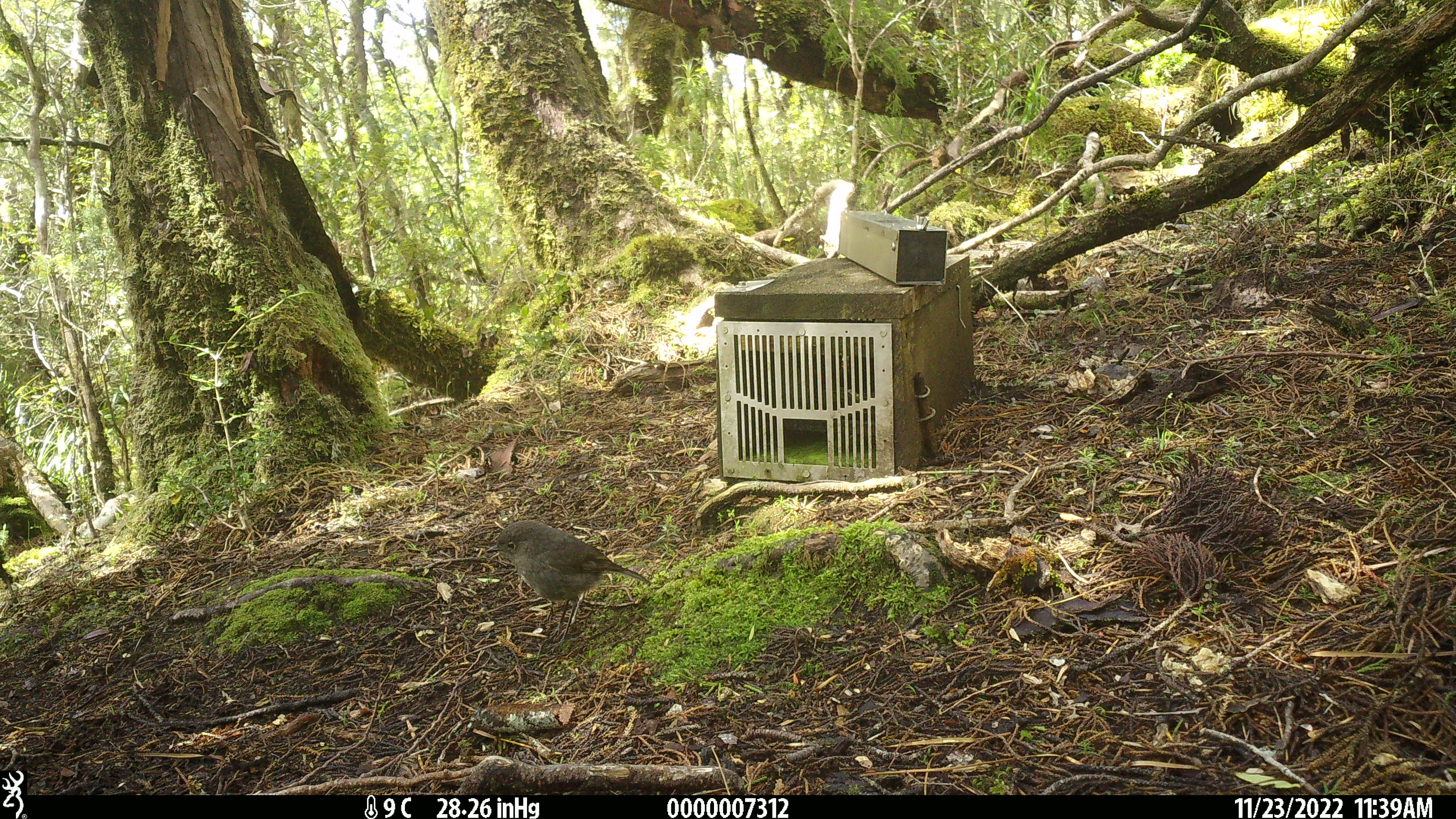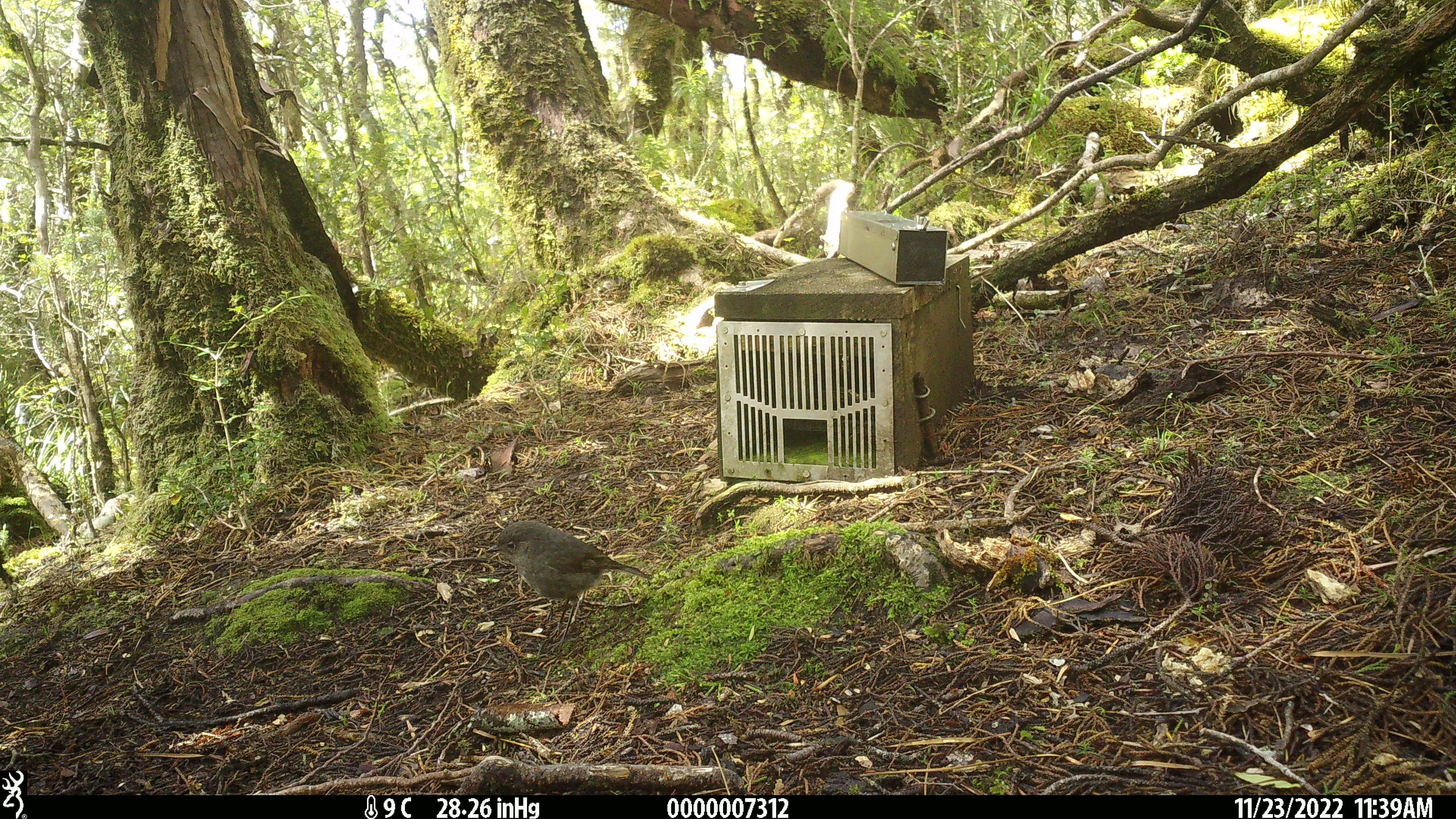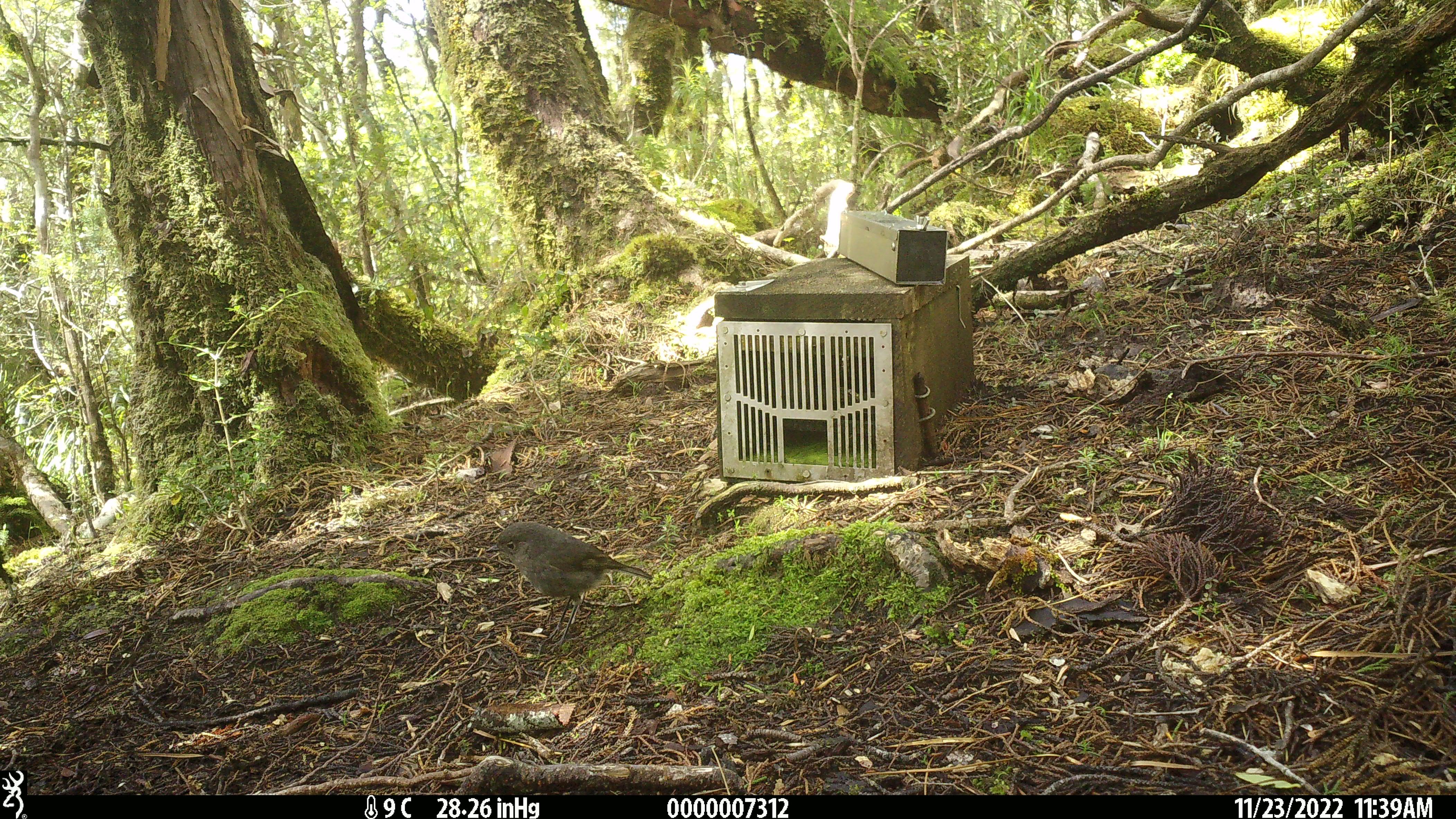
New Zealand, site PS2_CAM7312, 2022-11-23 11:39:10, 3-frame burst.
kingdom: Animalia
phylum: Chordata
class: Aves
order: Passeriformes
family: Petroicidae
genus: Petroica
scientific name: Petroica australis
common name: new zealand robin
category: robin